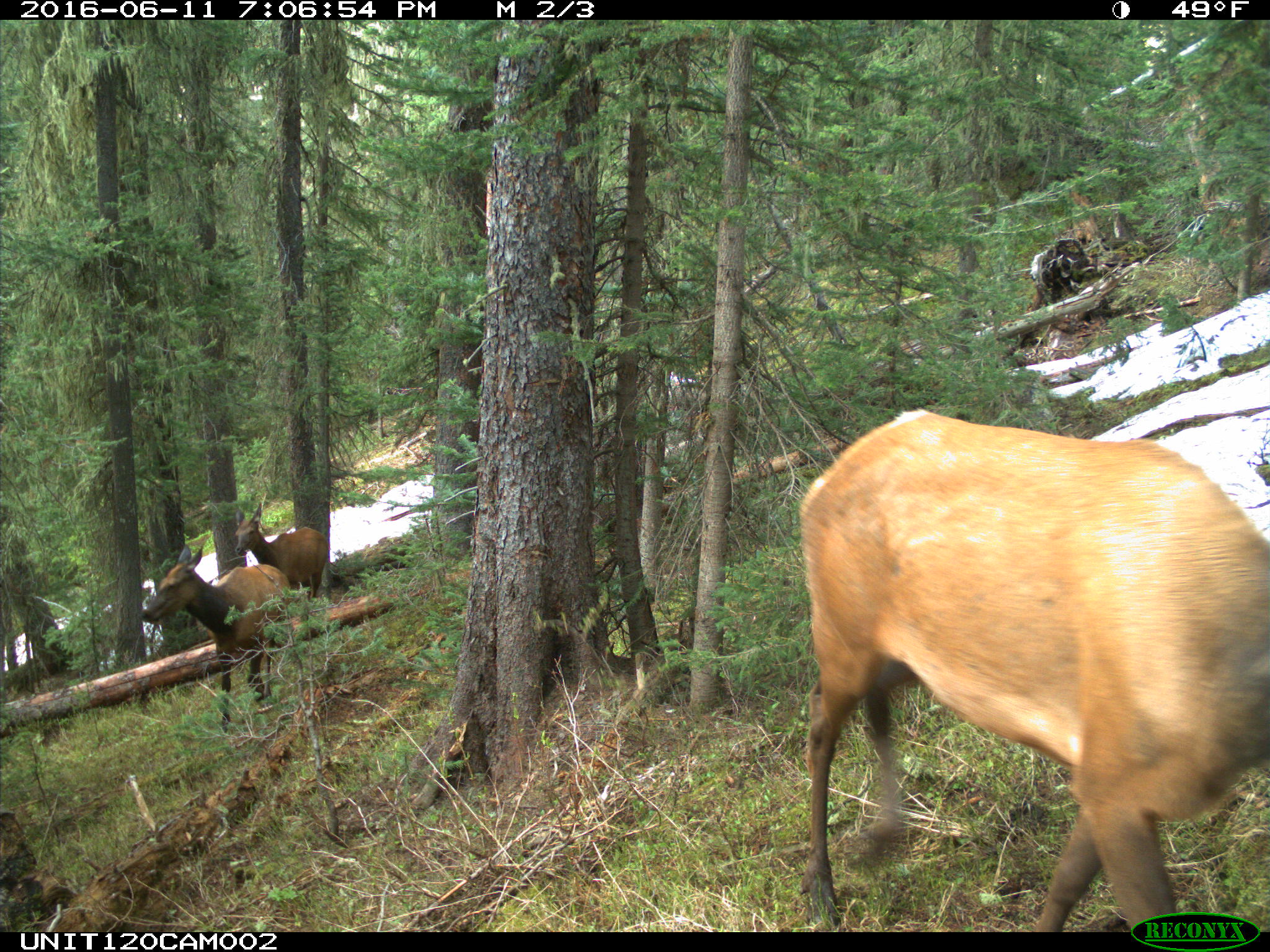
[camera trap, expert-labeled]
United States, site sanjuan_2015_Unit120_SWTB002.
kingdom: Animalia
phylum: Chordata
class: Mammalia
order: Artiodactyla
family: Cervidae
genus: Cervus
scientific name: Cervus elaphus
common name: red deer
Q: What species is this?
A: Cervus elaphus (red deer).